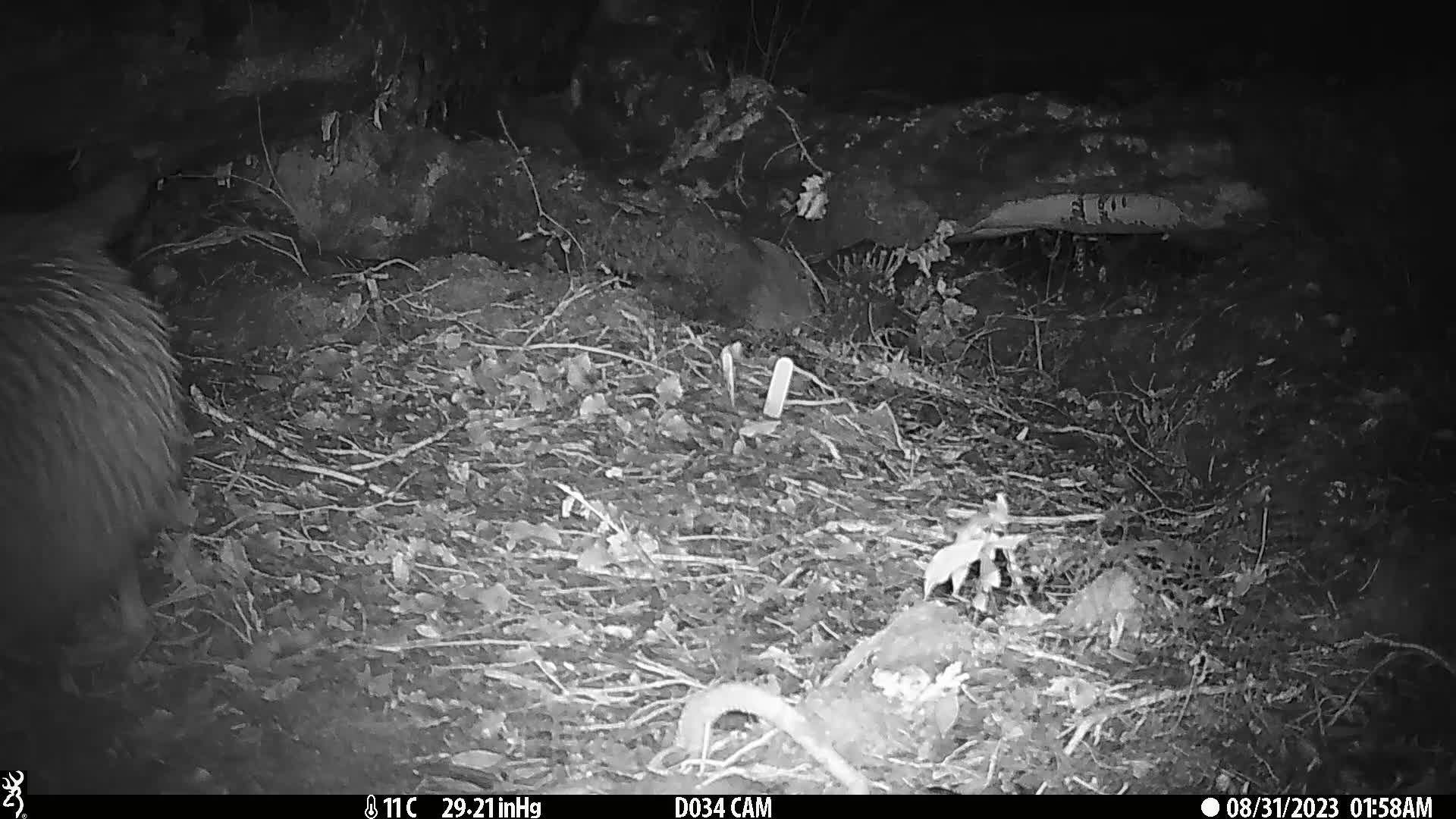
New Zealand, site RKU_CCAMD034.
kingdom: Animalia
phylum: Chordata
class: Aves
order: Apterygiformes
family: Apterygidae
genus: Apteryx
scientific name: Apteryx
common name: kiwi